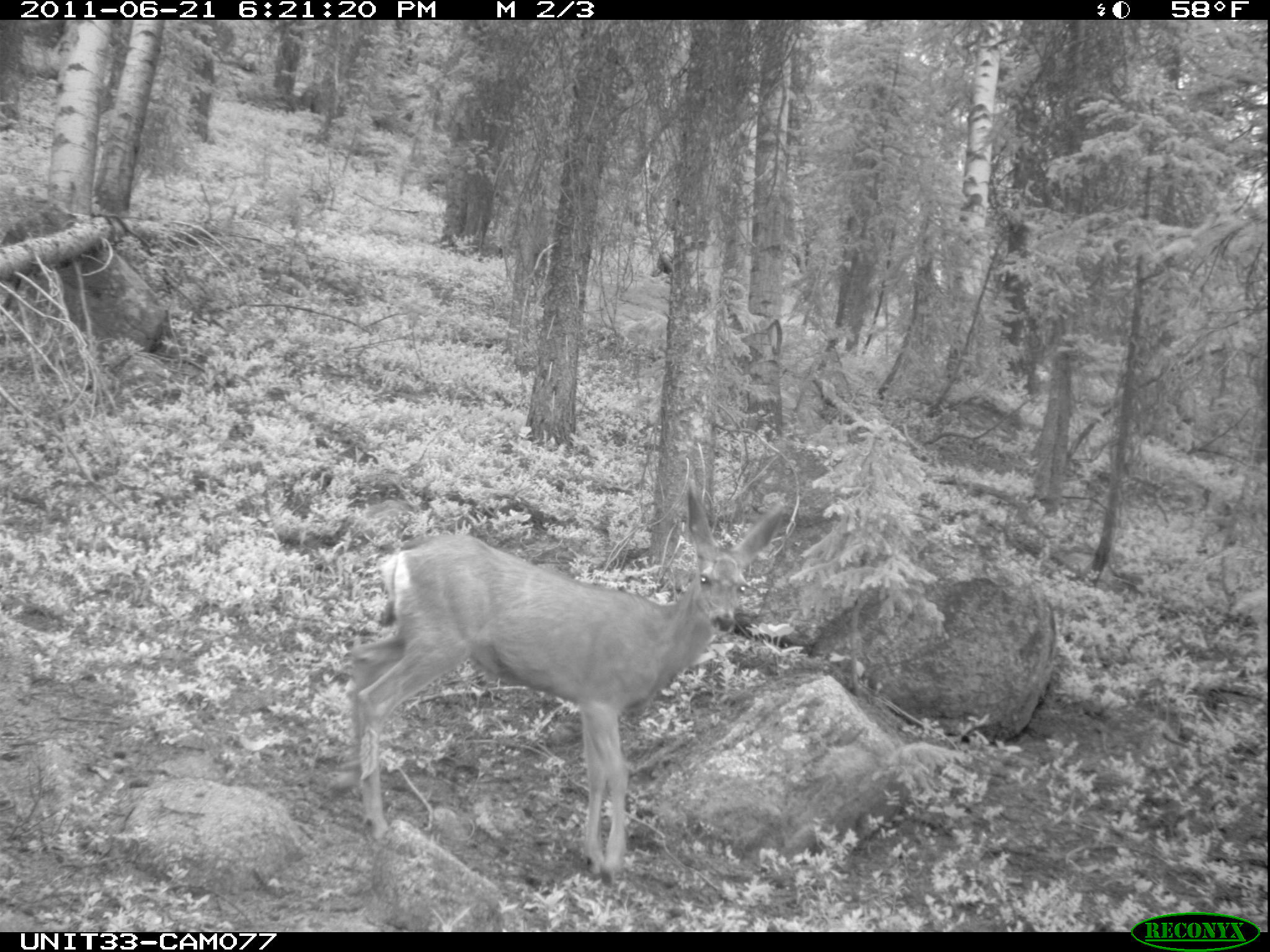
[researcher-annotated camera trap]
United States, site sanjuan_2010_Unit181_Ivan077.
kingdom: Animalia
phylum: Chordata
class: Mammalia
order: Artiodactyla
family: Cervidae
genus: Odocoileus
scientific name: Odocoileus hemionus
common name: mule deer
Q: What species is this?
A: Odocoileus hemionus (mule deer).